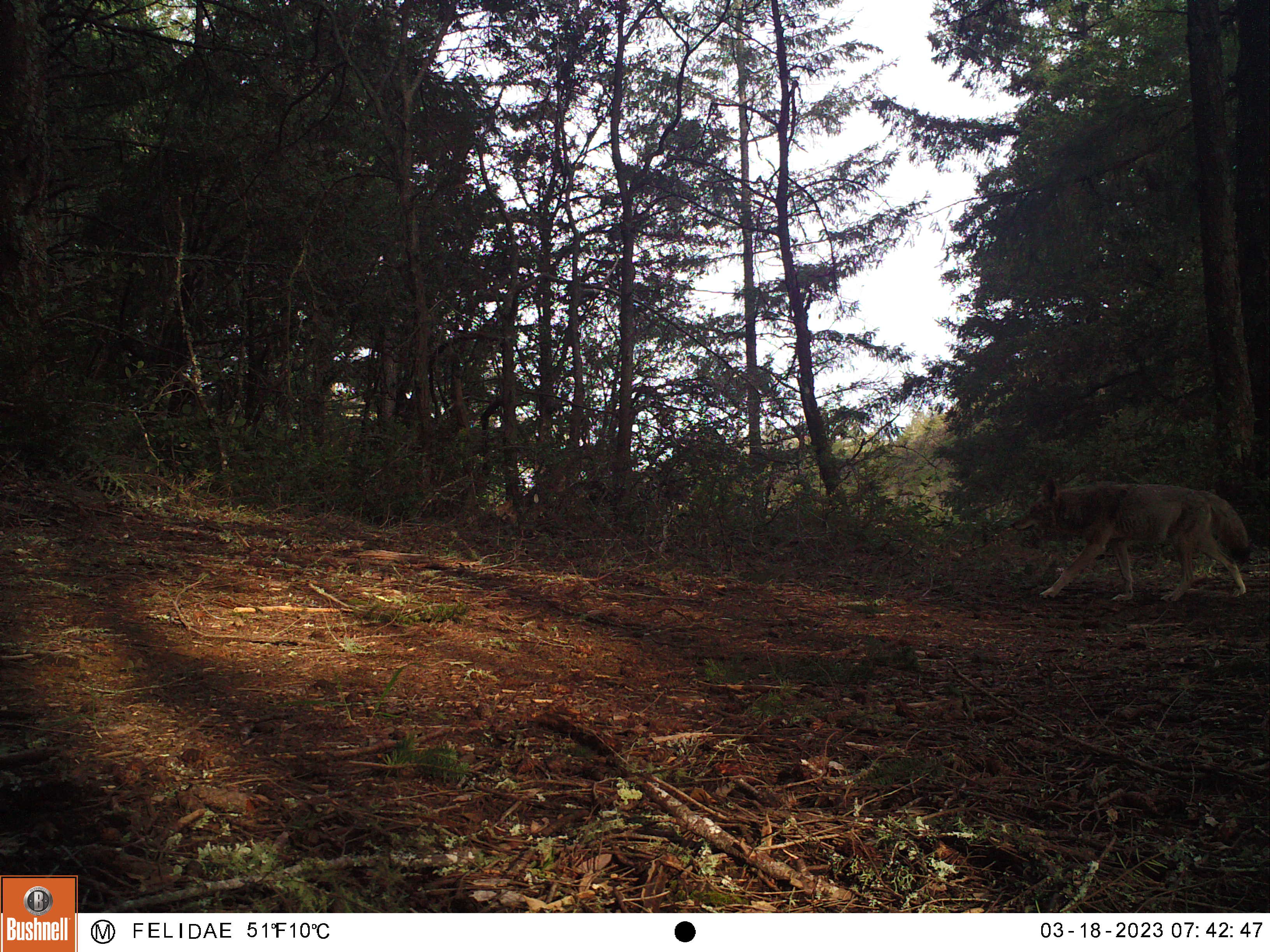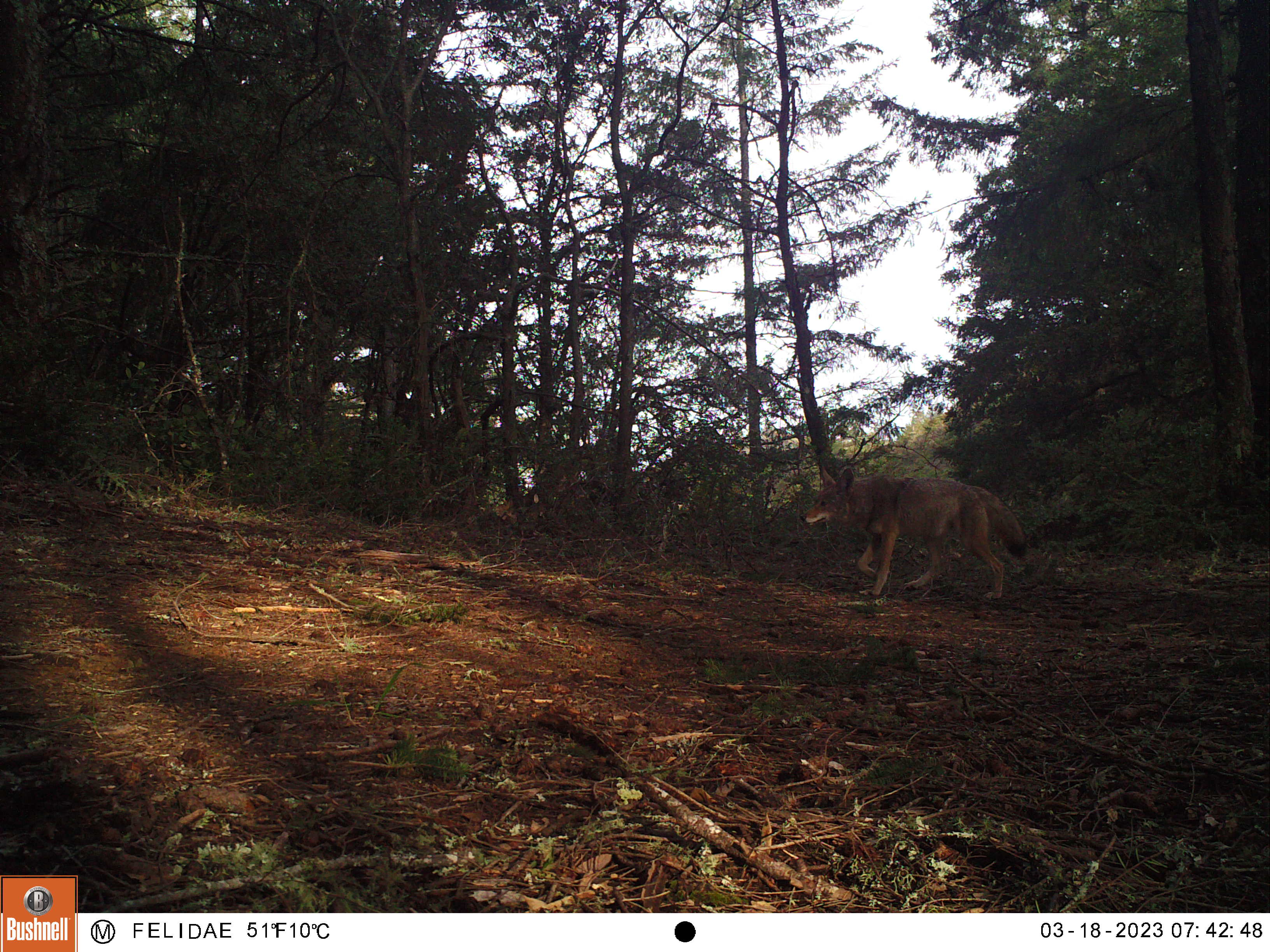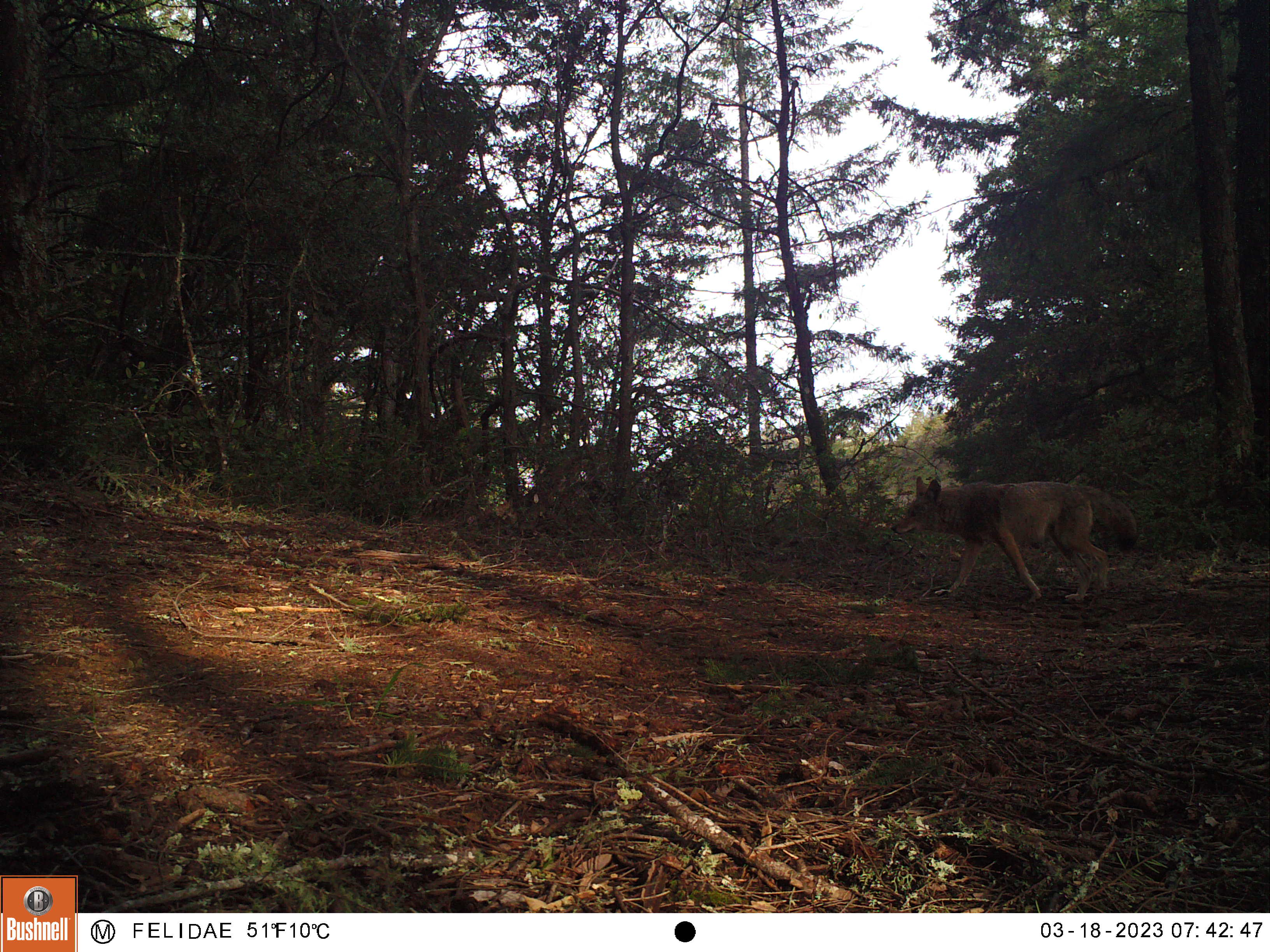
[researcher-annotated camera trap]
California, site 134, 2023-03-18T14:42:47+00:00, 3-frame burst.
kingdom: Animalia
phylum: Chordata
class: Mammalia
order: Carnivora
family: Canidae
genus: Canis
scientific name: Canis latrans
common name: coyote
Coyote (Canis latrans).